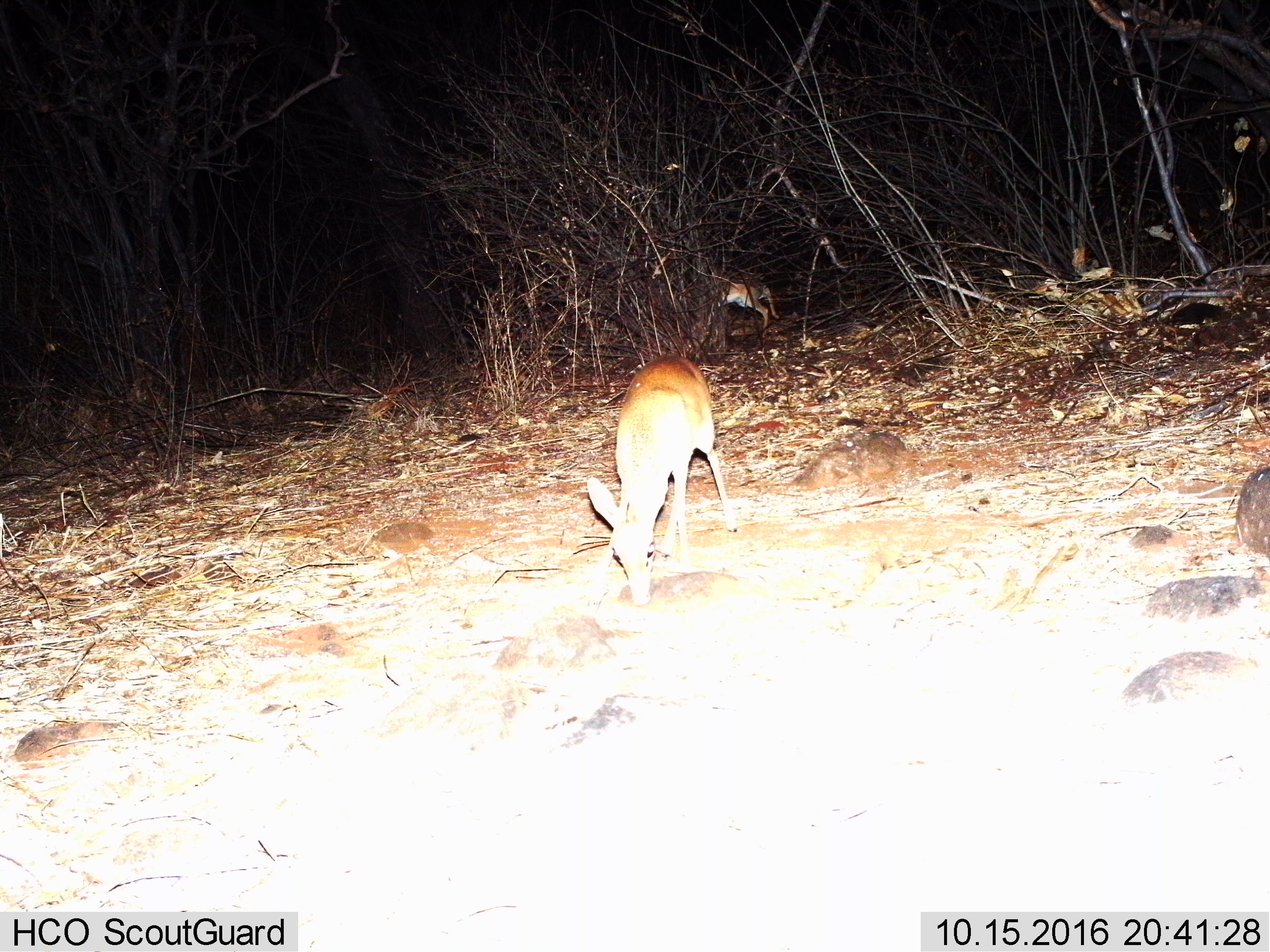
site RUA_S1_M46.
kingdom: Animalia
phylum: Chordata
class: Mammalia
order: Artiodactyla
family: Bovidae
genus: Madoqua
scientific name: Madoqua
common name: dik-dik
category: dikdik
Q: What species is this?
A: Dikdik (dik-dik) (Madoqua).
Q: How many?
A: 2.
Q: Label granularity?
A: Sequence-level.